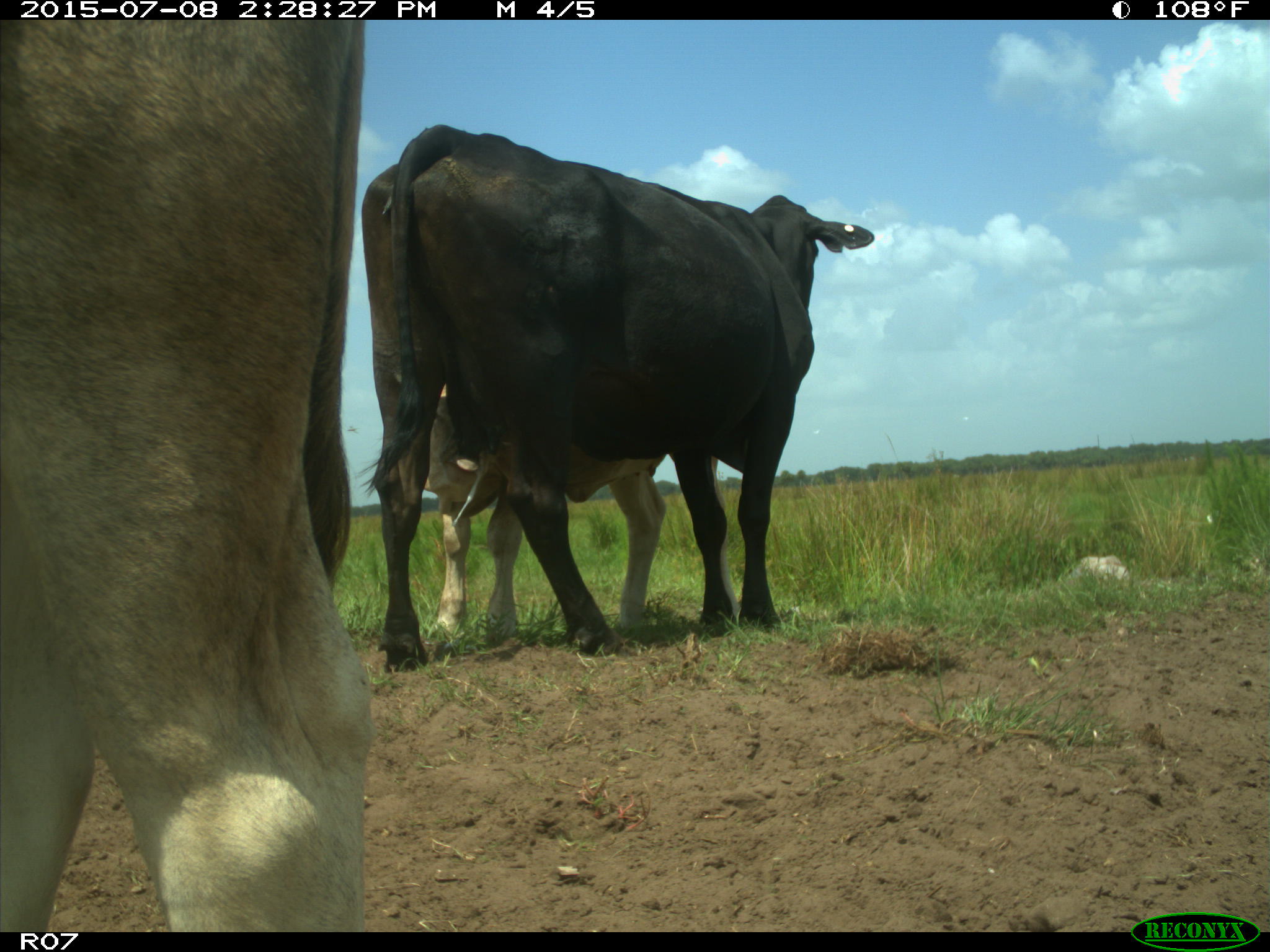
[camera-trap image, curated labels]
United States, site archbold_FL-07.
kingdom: Animalia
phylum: Chordata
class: Mammalia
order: Artiodactyla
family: Bovidae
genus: Bos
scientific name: Bos taurus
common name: domestic cow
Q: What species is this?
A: Bos taurus (domestic cow).